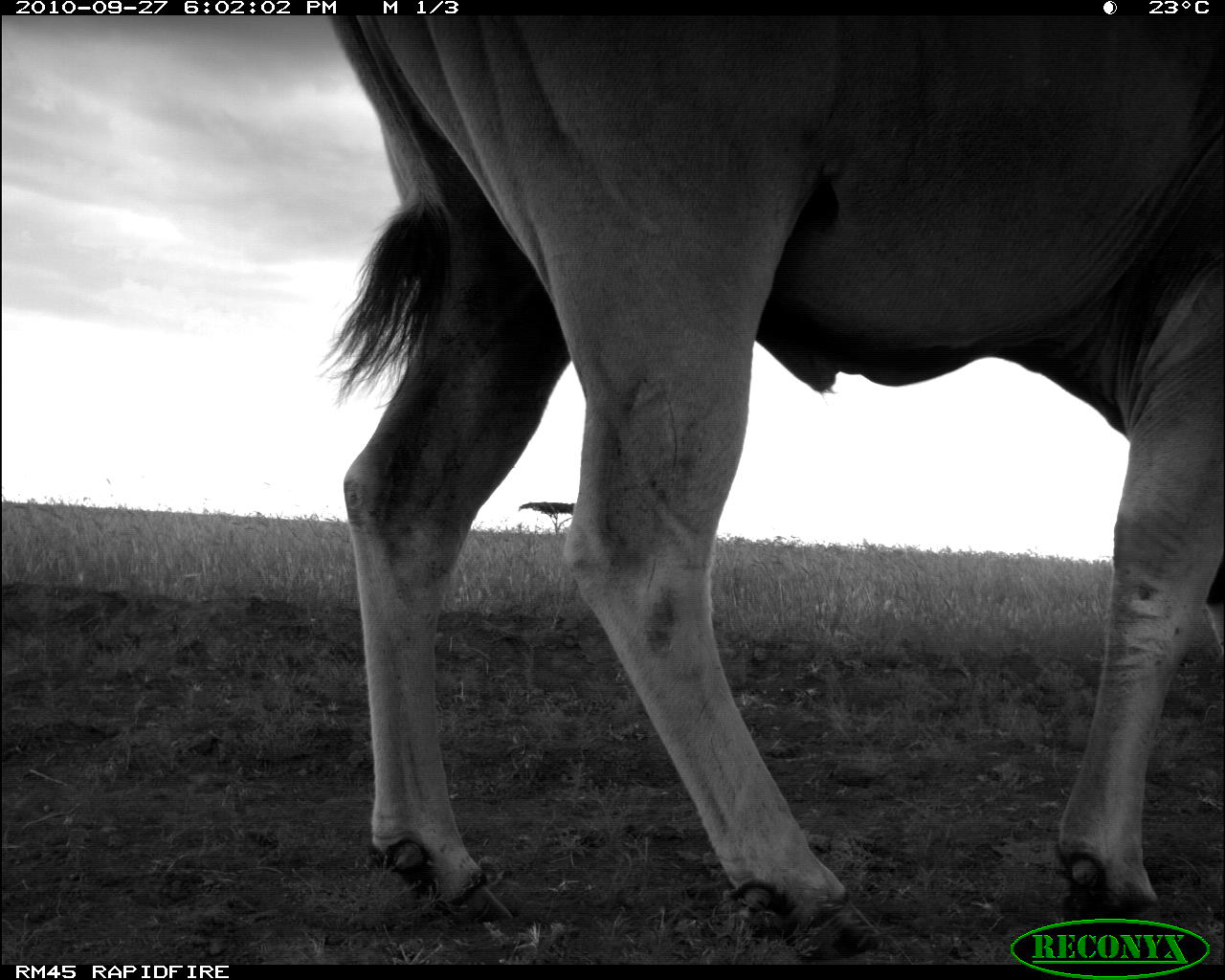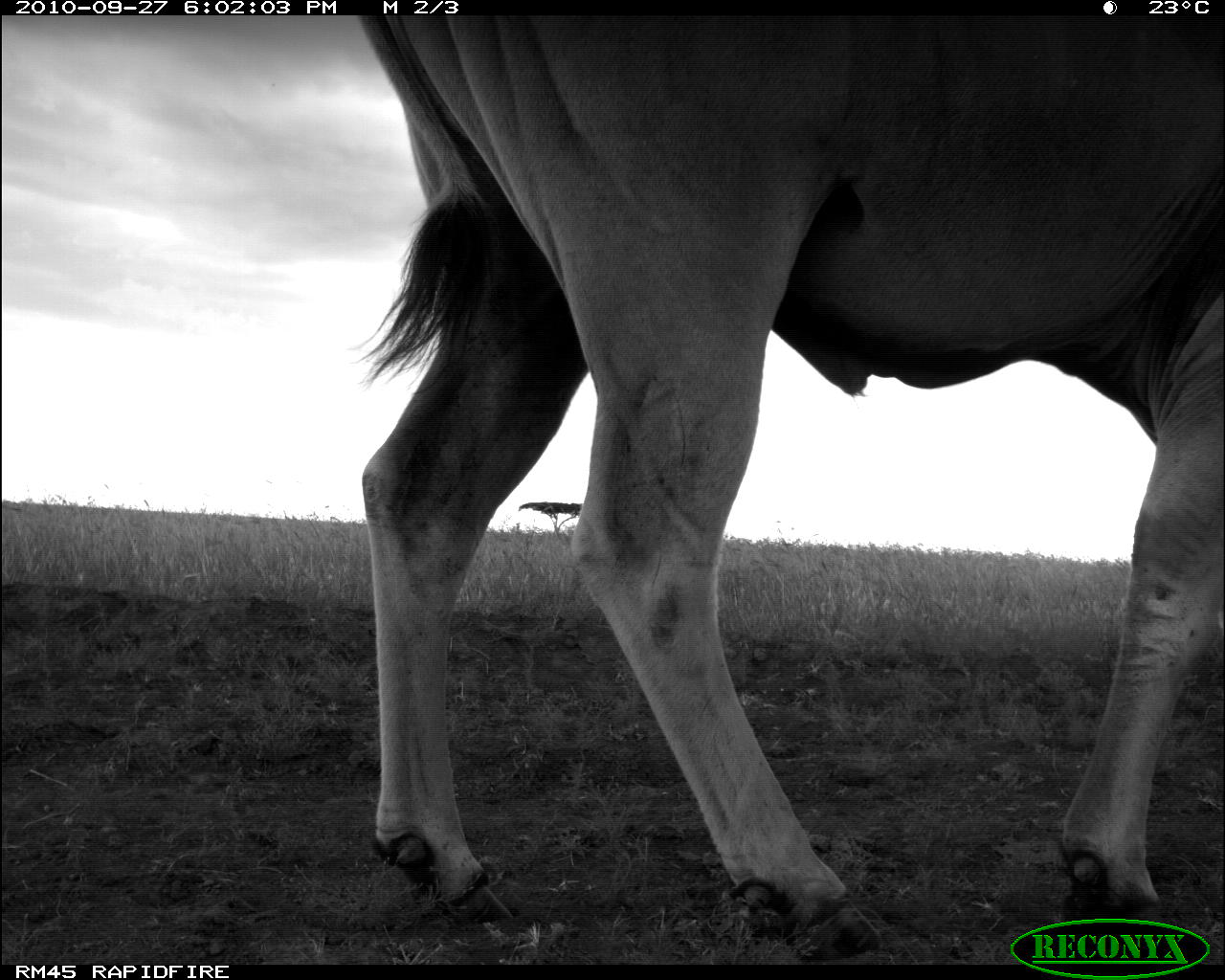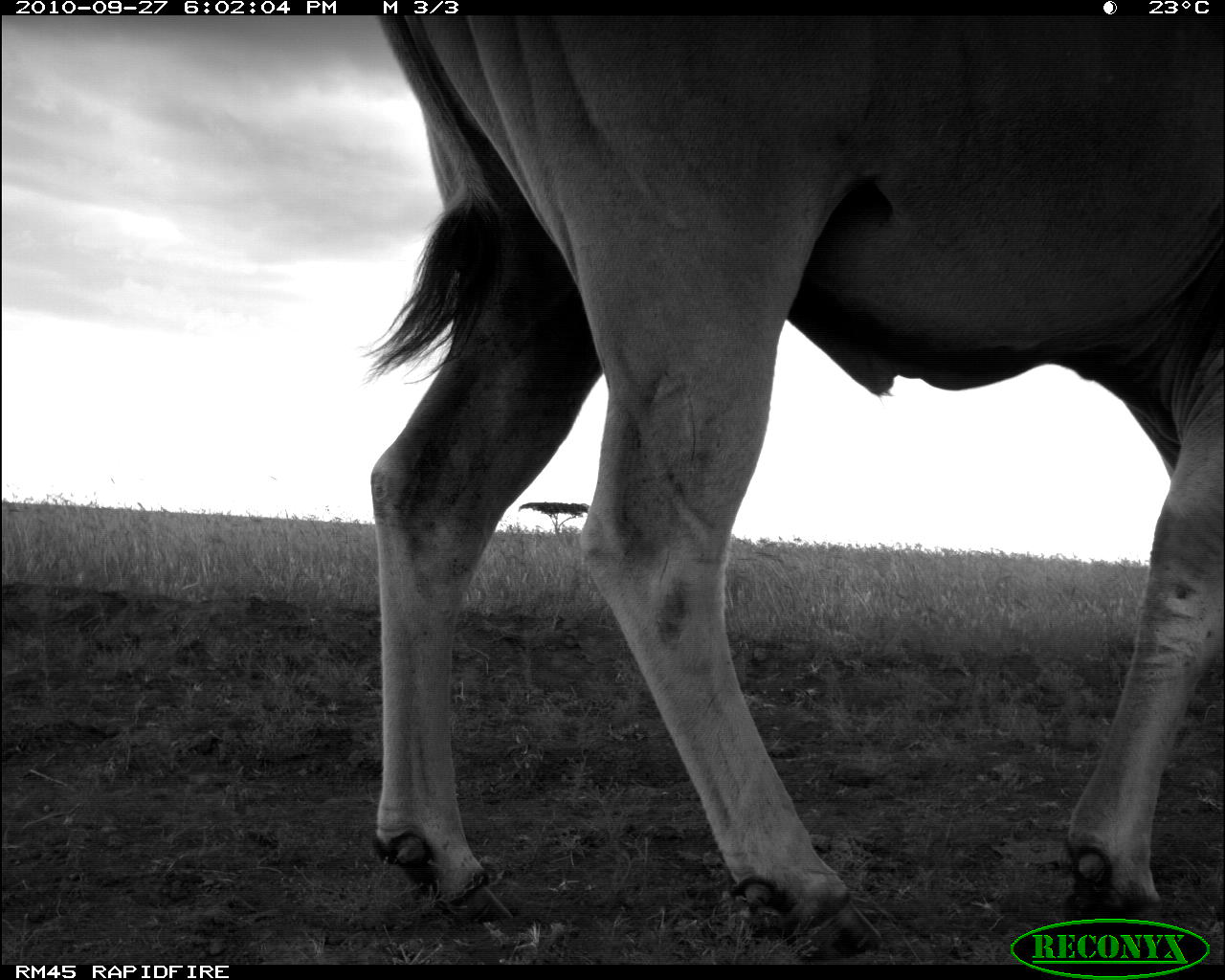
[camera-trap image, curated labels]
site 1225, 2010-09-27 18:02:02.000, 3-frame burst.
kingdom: Animalia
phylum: Chordata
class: Mammalia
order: Artiodactyla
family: Bovidae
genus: Tragelaphus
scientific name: Tragelaphus oryx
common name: eland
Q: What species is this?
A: Tragelaphus oryx (eland).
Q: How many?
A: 1.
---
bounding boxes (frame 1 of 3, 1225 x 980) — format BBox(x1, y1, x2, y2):
tragelaphus oryx: BBox(330, 13, 1221, 960)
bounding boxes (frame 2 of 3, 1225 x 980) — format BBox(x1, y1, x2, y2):
tragelaphus oryx: BBox(357, 14, 1225, 958)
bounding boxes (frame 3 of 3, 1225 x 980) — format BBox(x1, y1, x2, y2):
tragelaphus oryx: BBox(368, 11, 1223, 957)